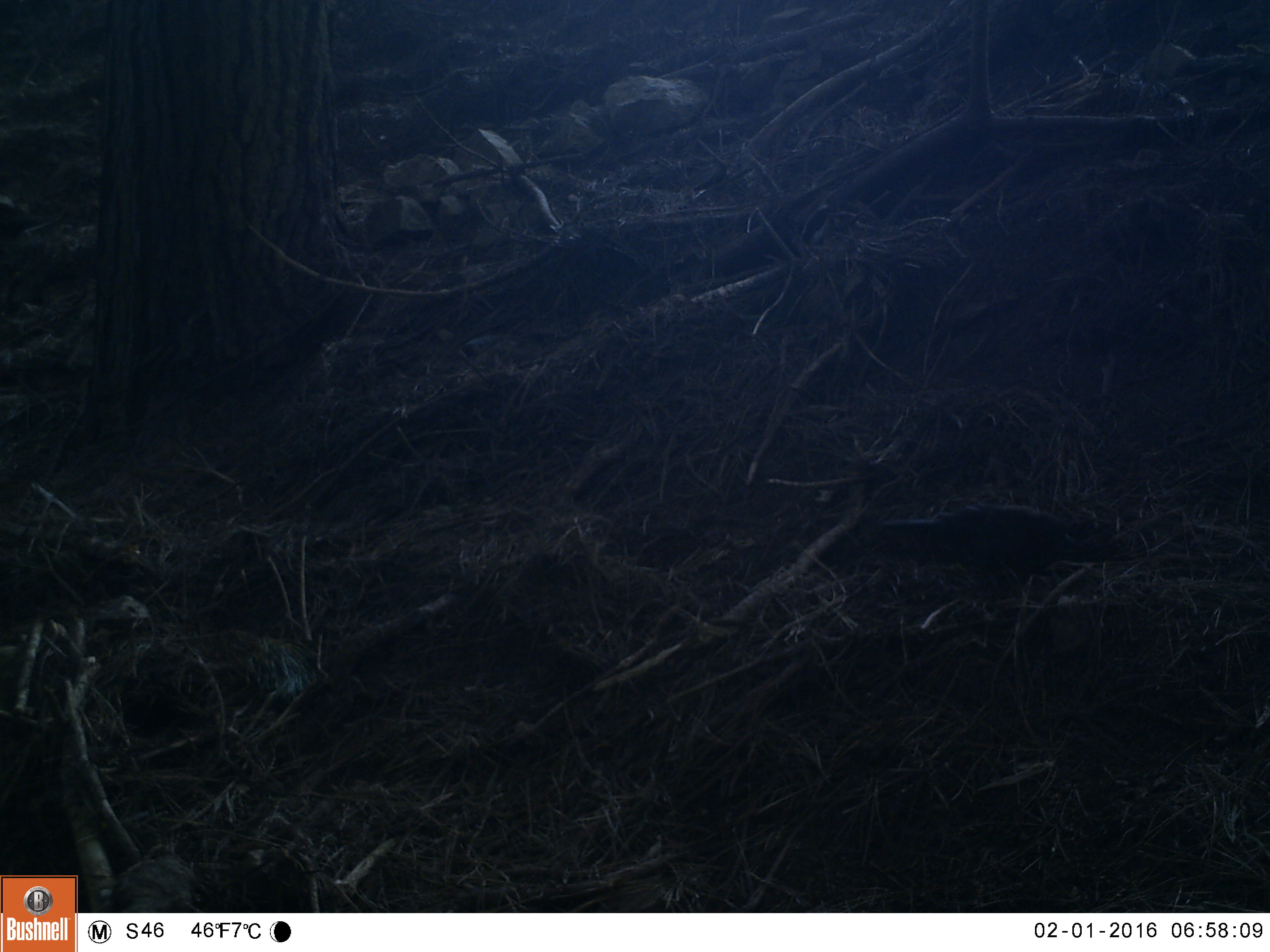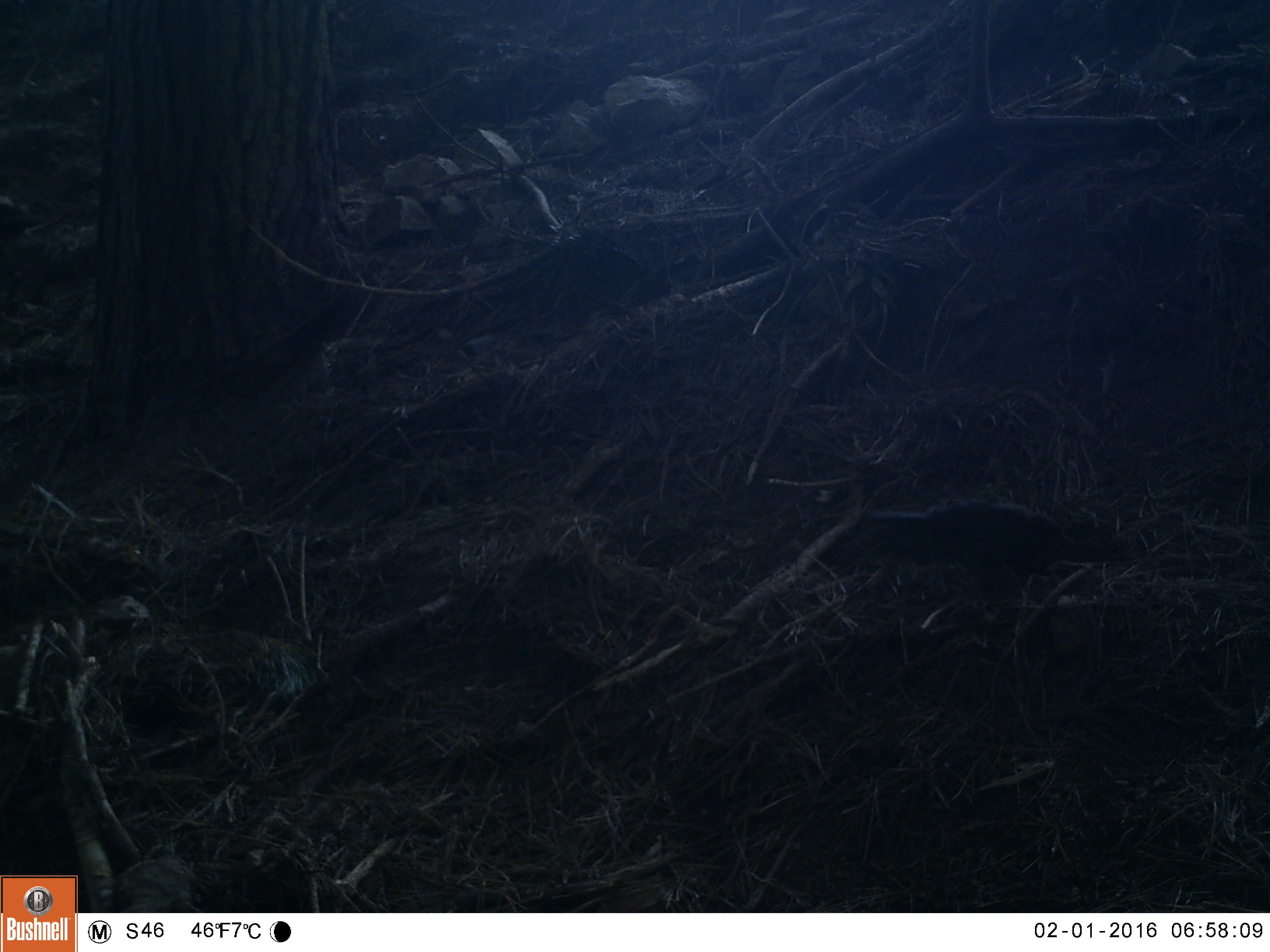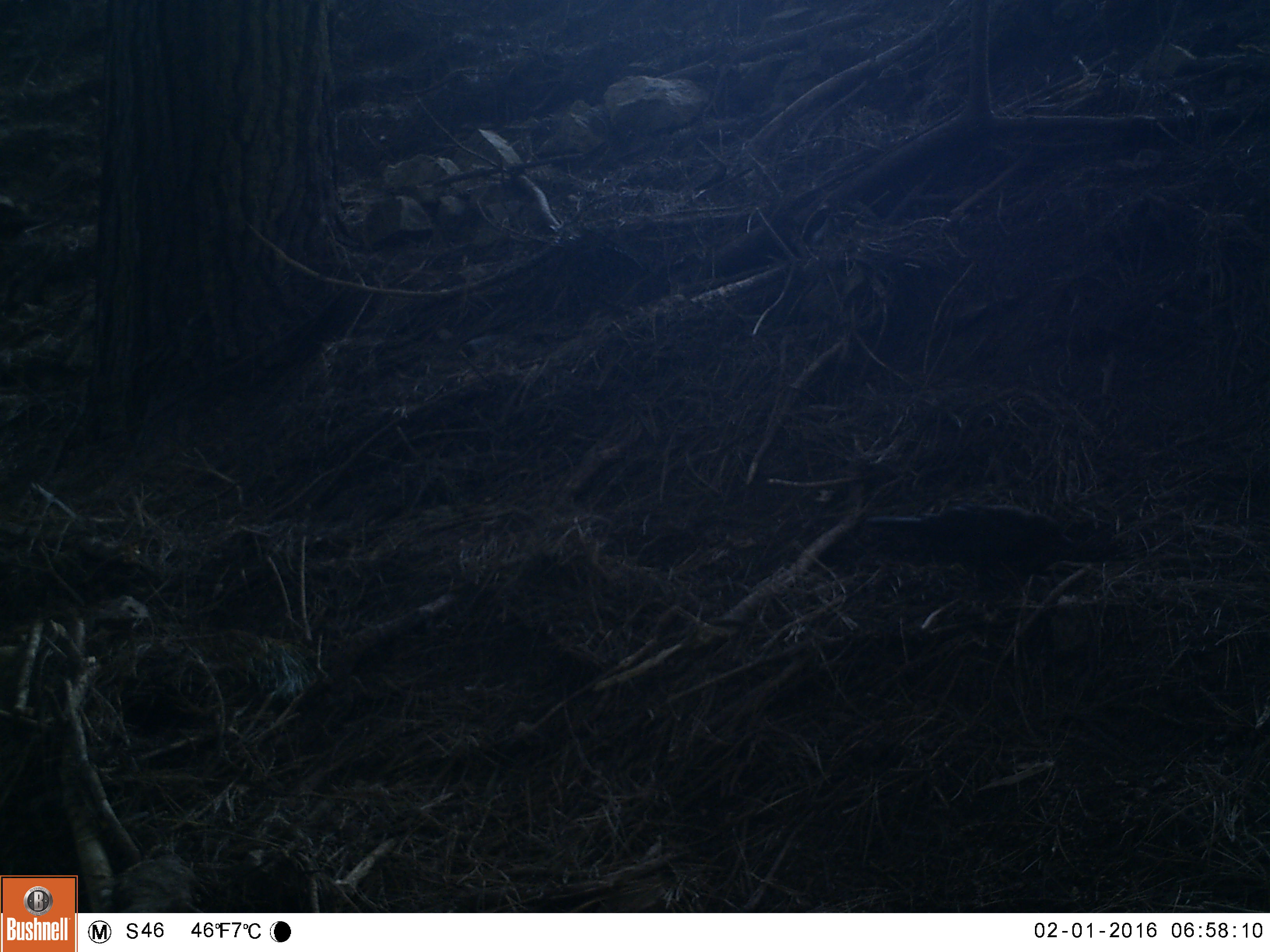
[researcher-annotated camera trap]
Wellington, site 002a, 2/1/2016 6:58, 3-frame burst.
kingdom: Animalia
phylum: Chordata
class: Aves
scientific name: Aves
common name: bird